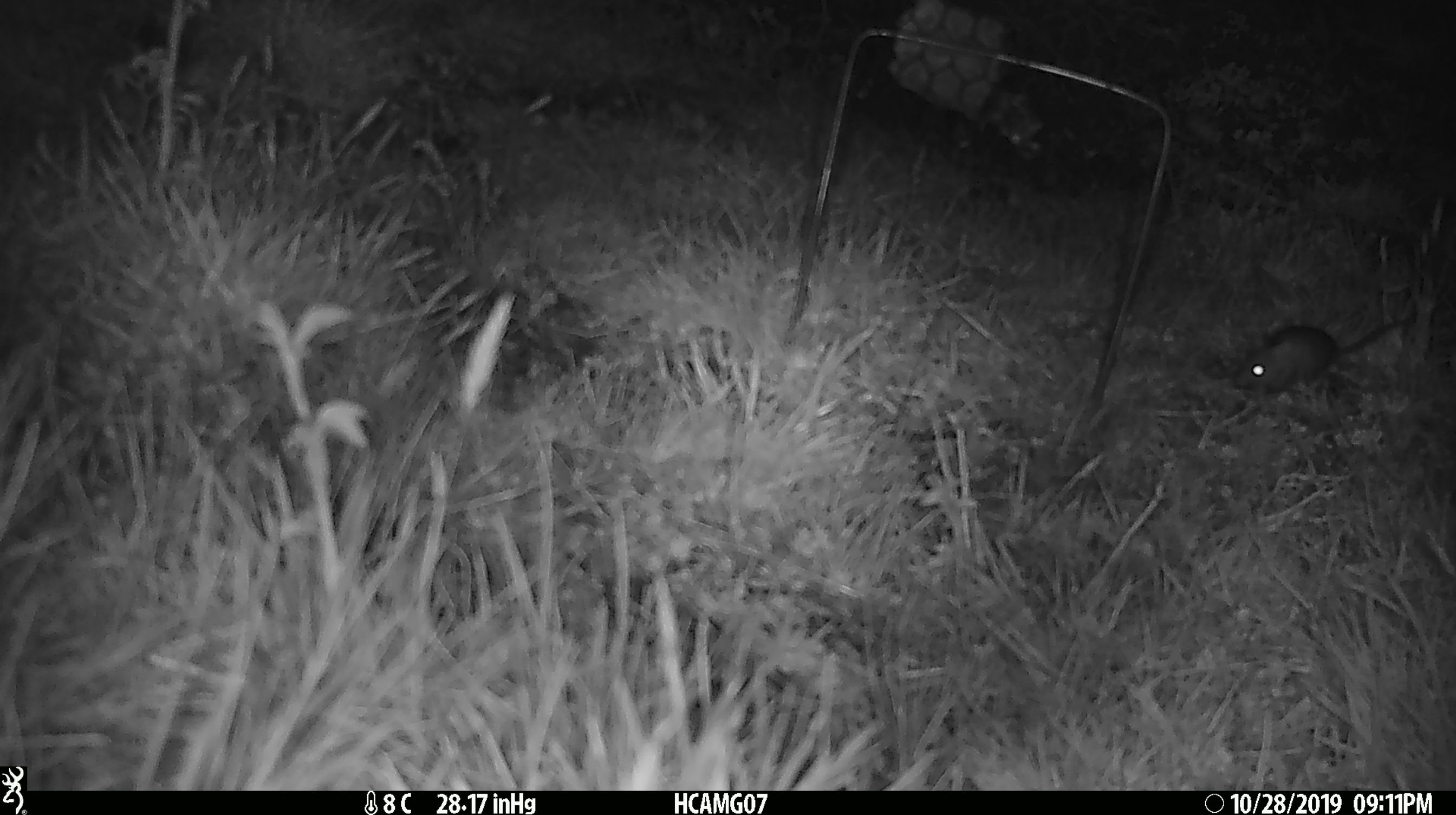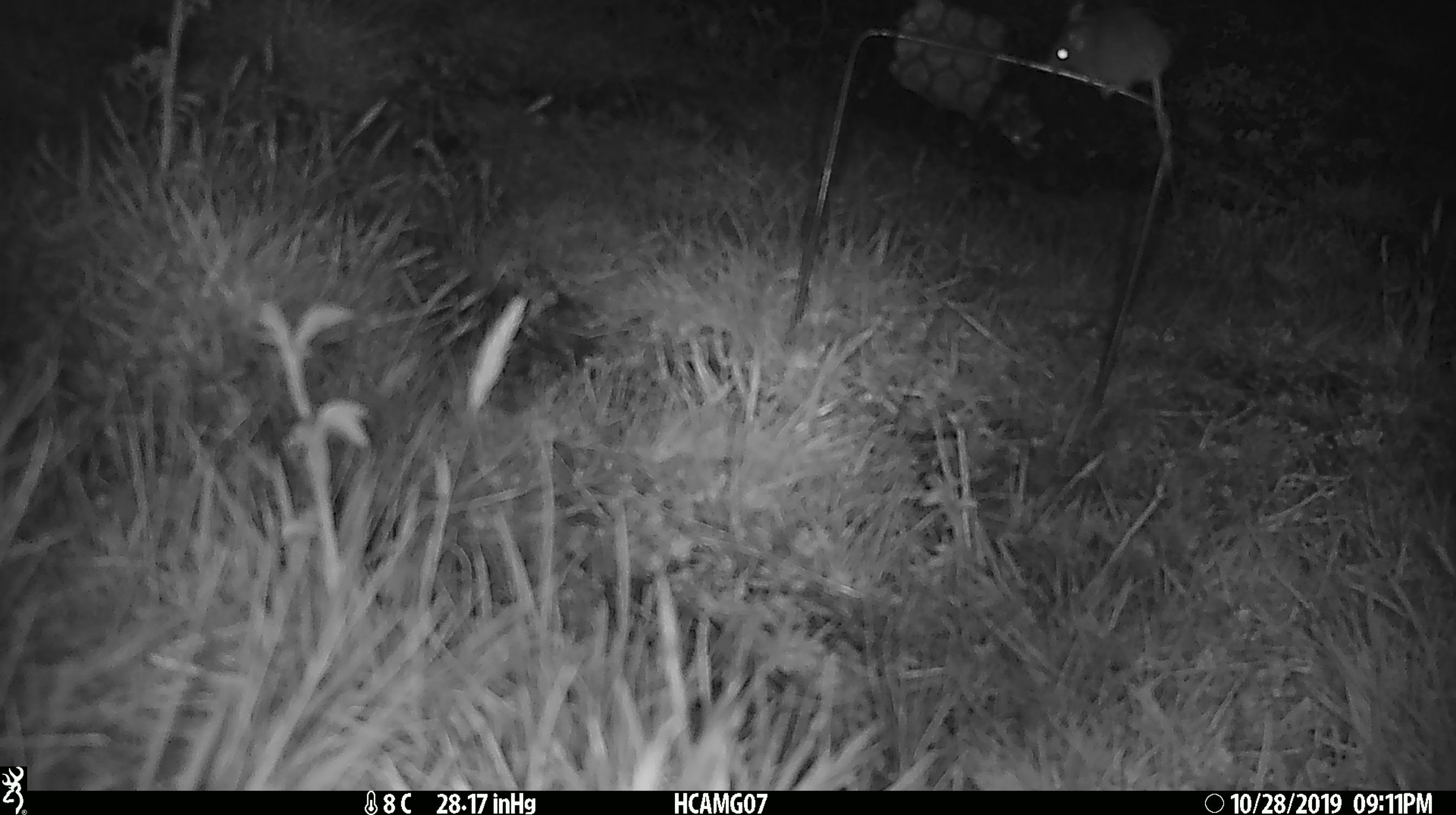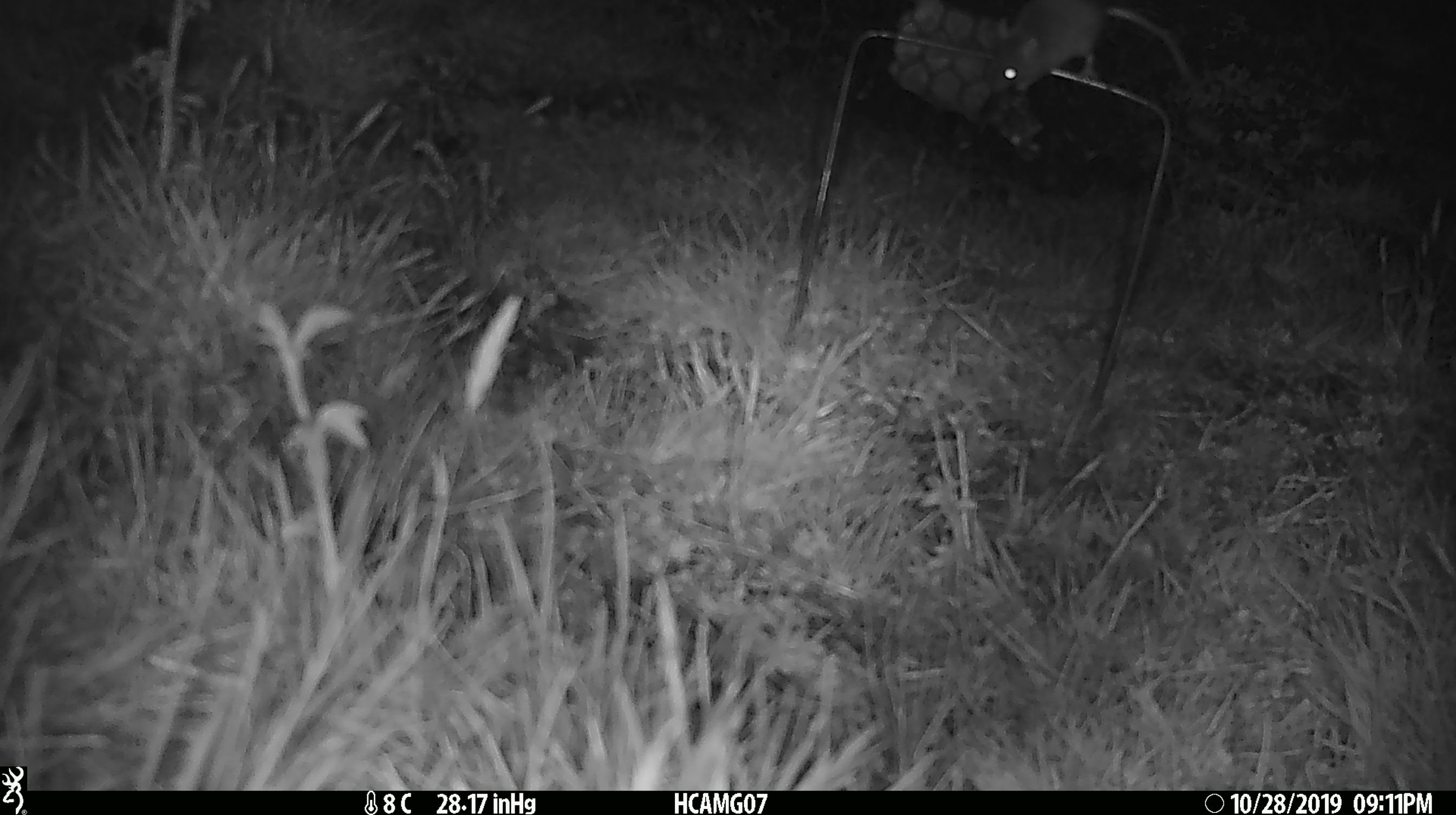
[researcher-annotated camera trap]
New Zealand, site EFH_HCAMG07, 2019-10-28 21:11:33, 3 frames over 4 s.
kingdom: Animalia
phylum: Chordata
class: Mammalia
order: Rodentia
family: Muridae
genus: Mus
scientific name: Mus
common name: mouse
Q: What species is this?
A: Mouse (Mus).